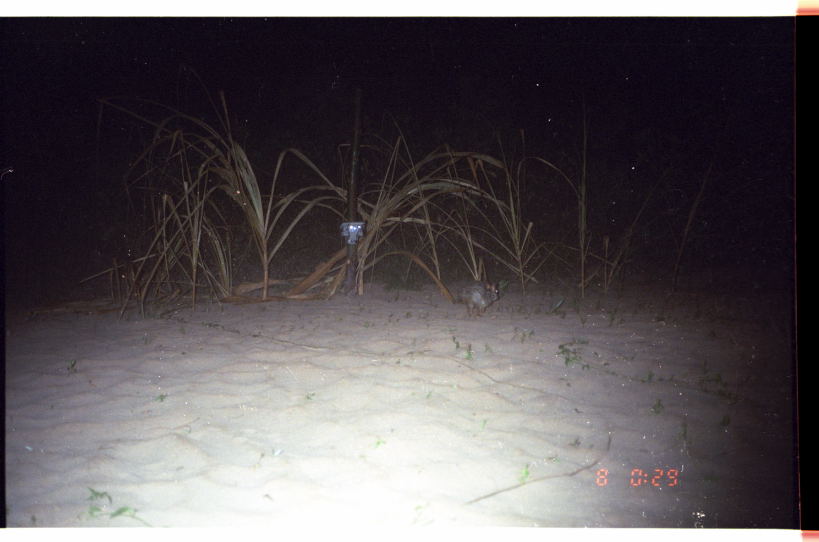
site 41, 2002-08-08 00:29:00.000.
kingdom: Animalia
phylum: Chordata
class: Mammalia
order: Lagomorpha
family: Leporidae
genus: Sylvilagus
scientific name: Sylvilagus brasiliensis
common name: tapeti